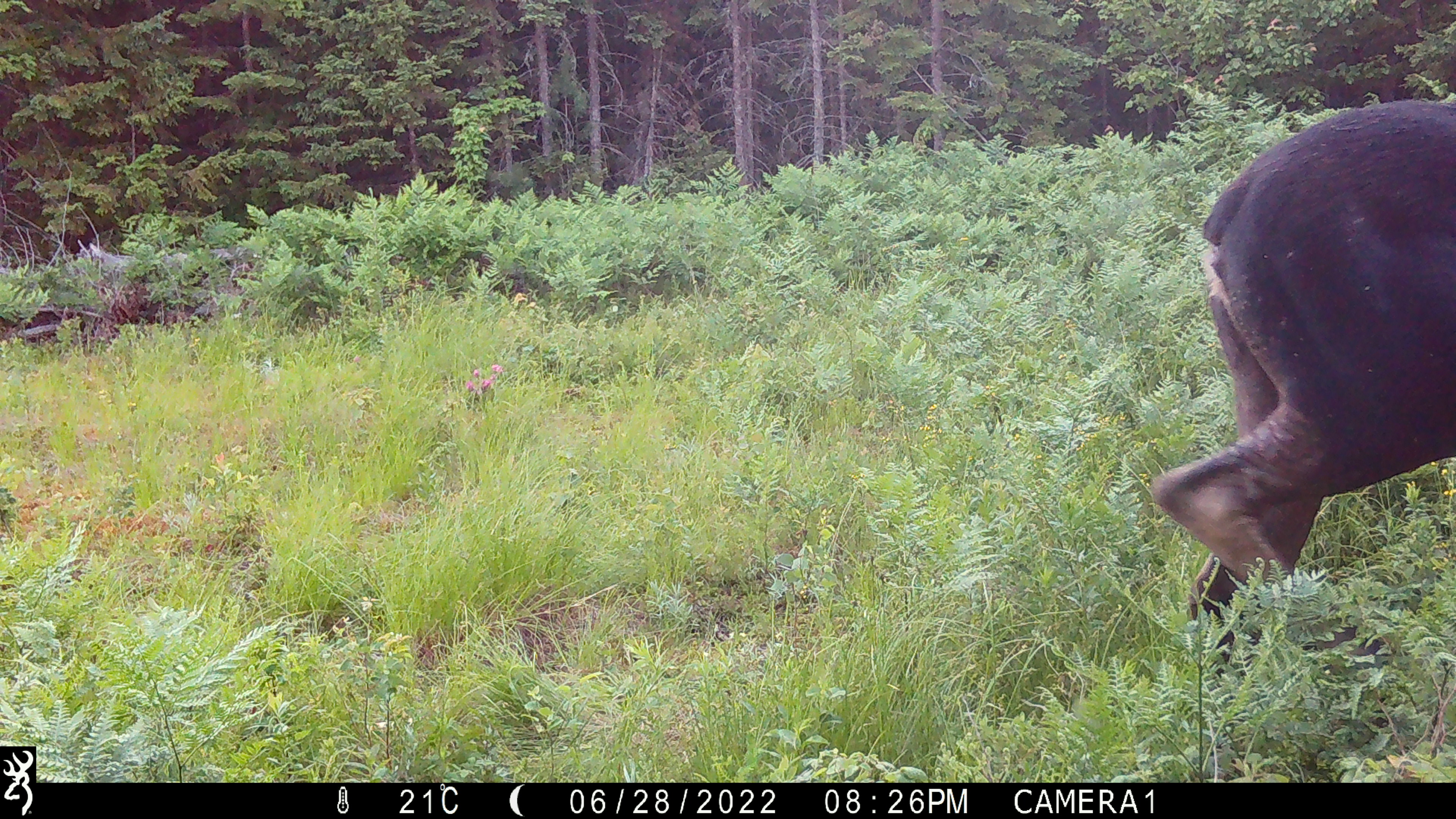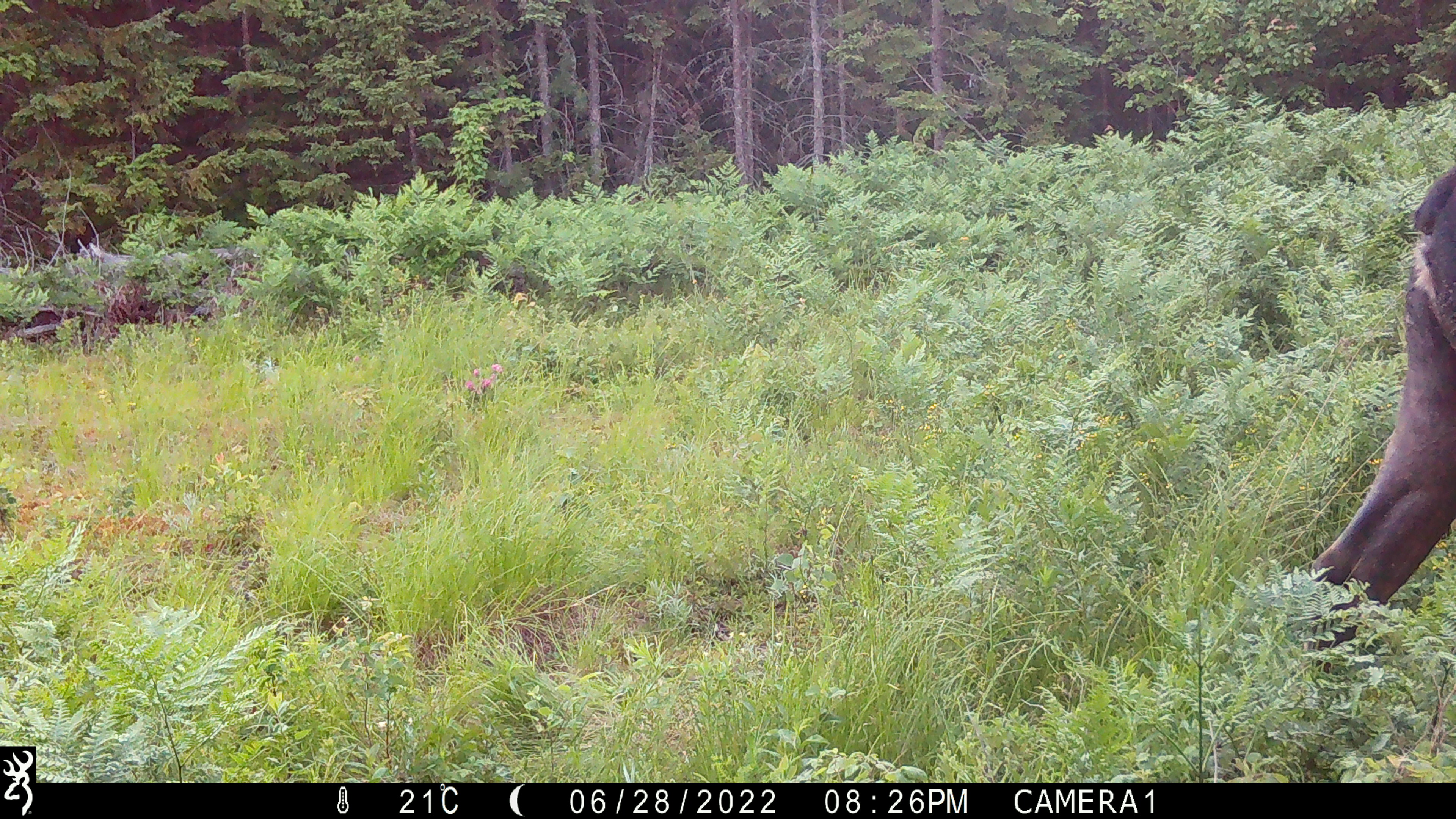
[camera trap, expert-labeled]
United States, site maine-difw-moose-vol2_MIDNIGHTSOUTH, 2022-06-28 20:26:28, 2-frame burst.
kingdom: Animalia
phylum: Chordata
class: Mammalia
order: Artiodactyla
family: Cervidae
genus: Alces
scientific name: Alces alces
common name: moose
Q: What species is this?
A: Moose (Alces alces).